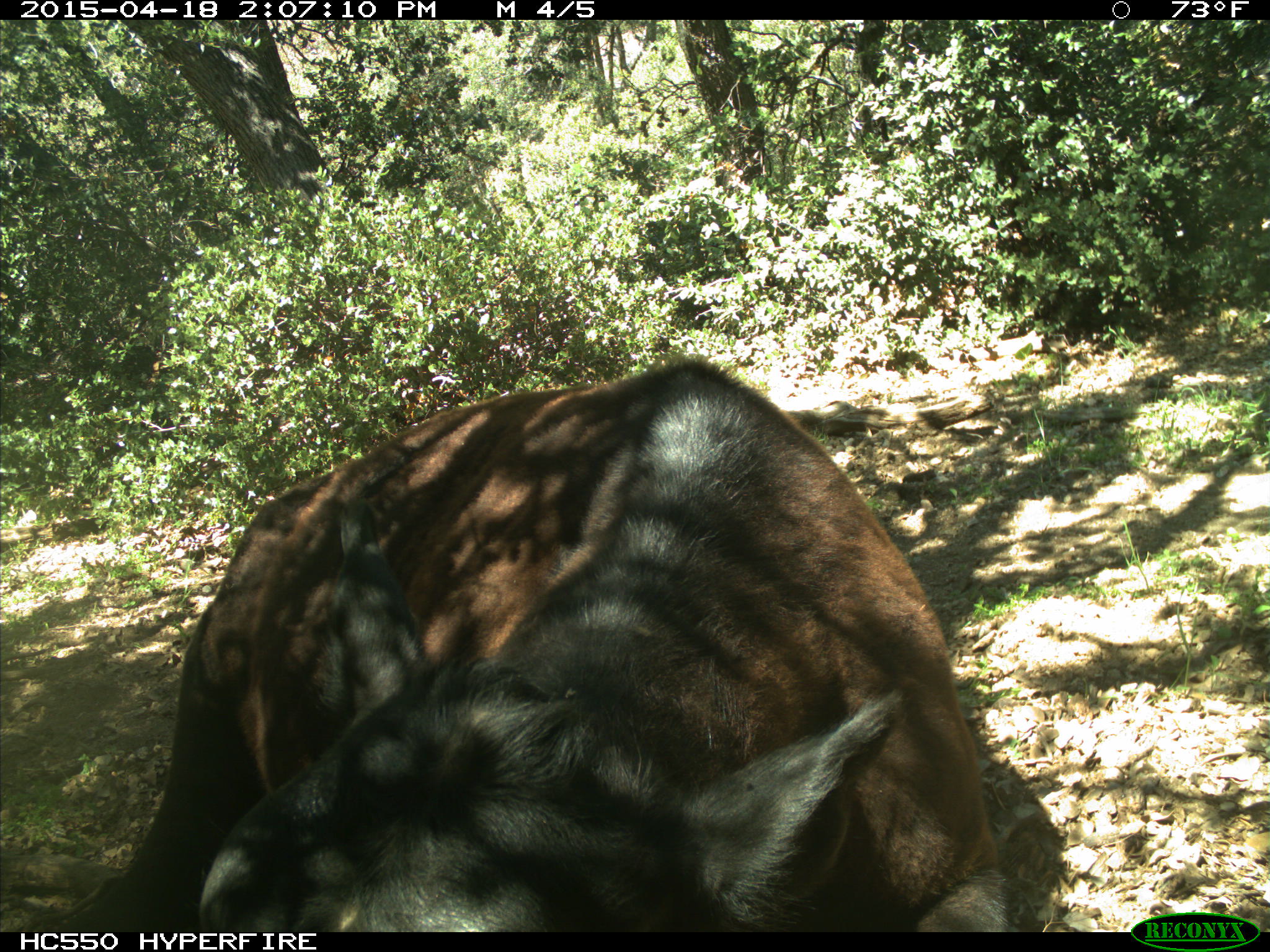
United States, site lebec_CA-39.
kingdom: Animalia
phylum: Chordata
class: Mammalia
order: Artiodactyla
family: Bovidae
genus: Bos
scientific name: Bos taurus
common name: domestic cow